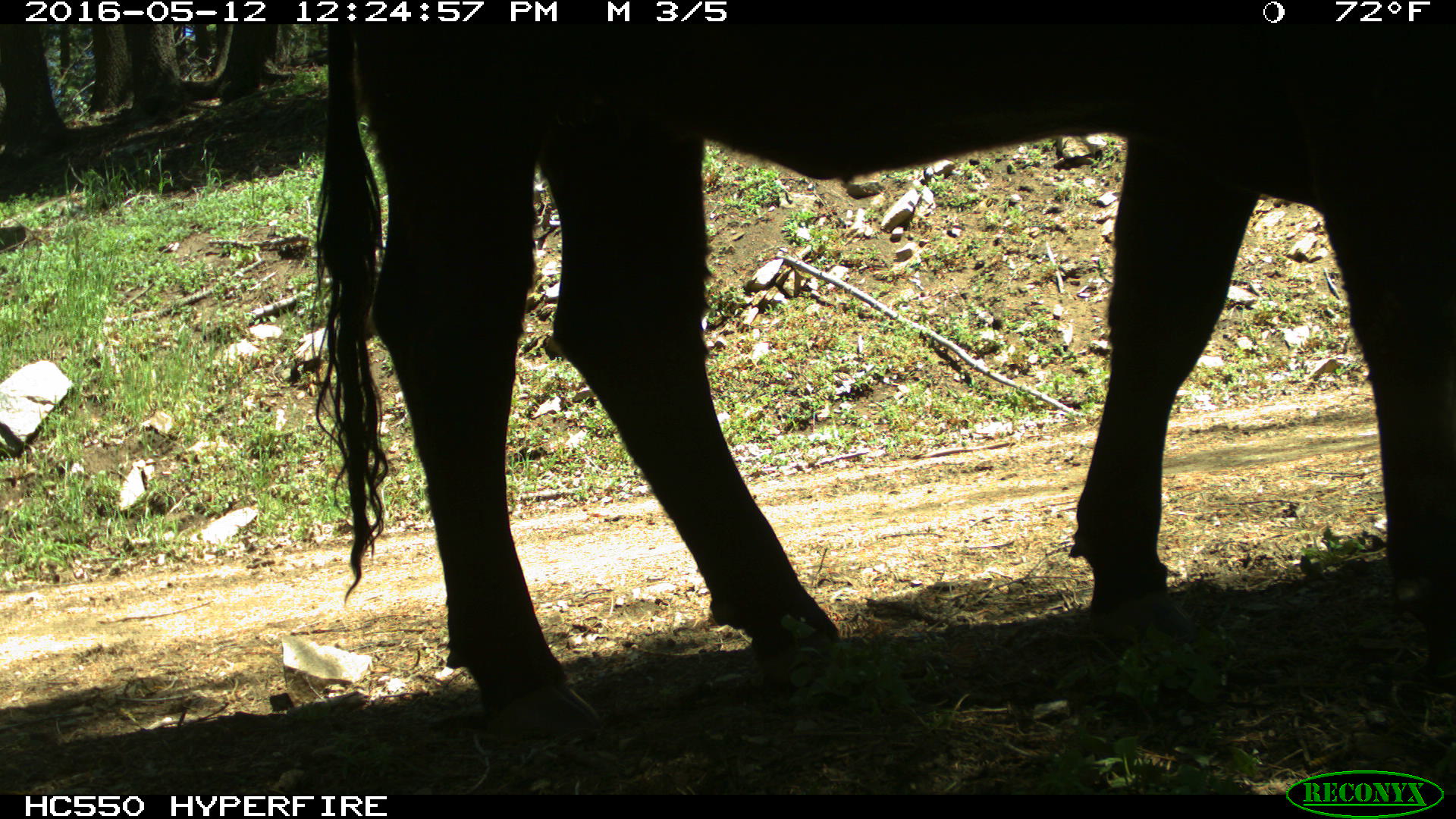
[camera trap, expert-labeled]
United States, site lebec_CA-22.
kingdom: Animalia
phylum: Chordata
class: Mammalia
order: Artiodactyla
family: Bovidae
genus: Bos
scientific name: Bos taurus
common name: domestic cow